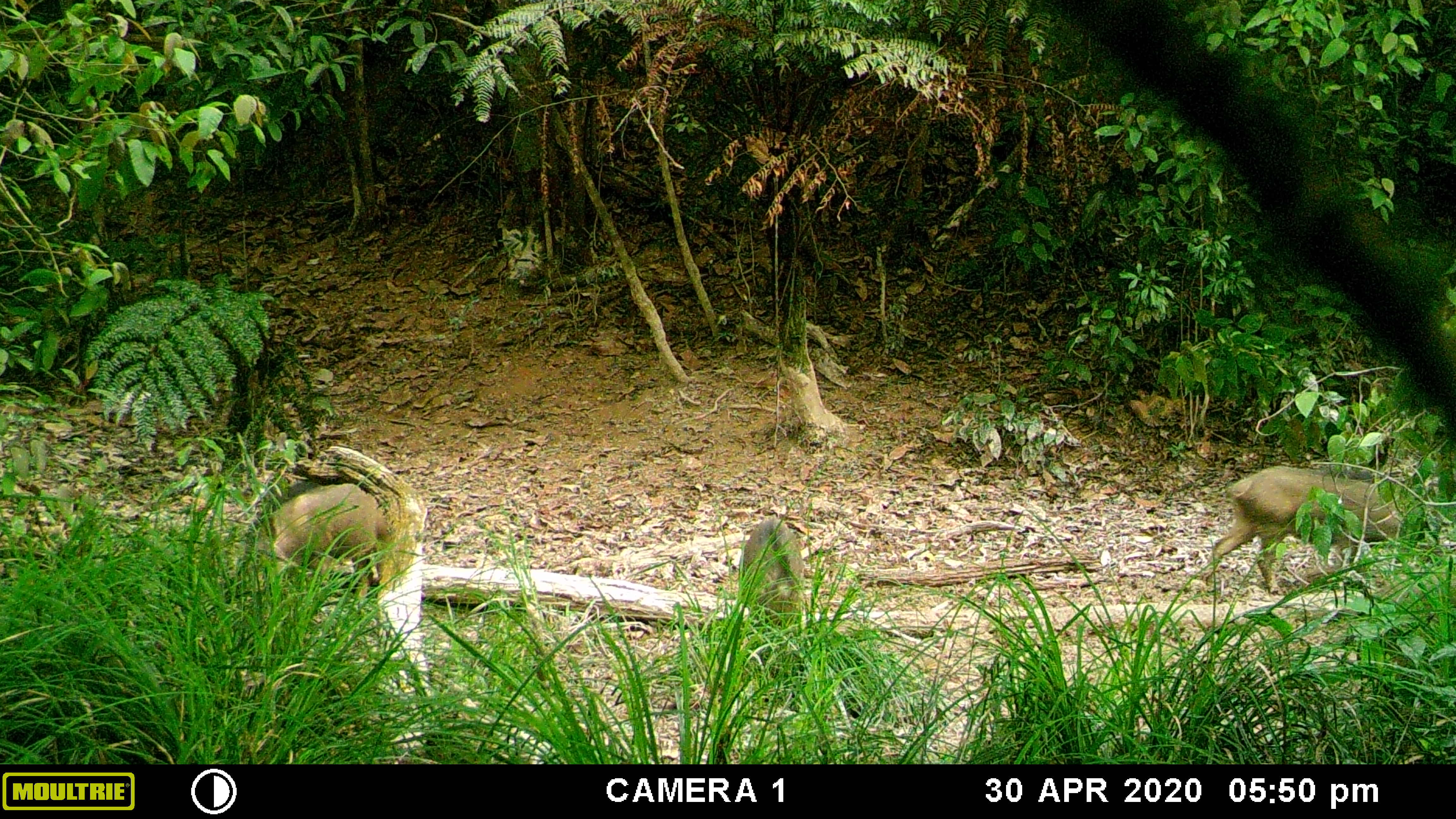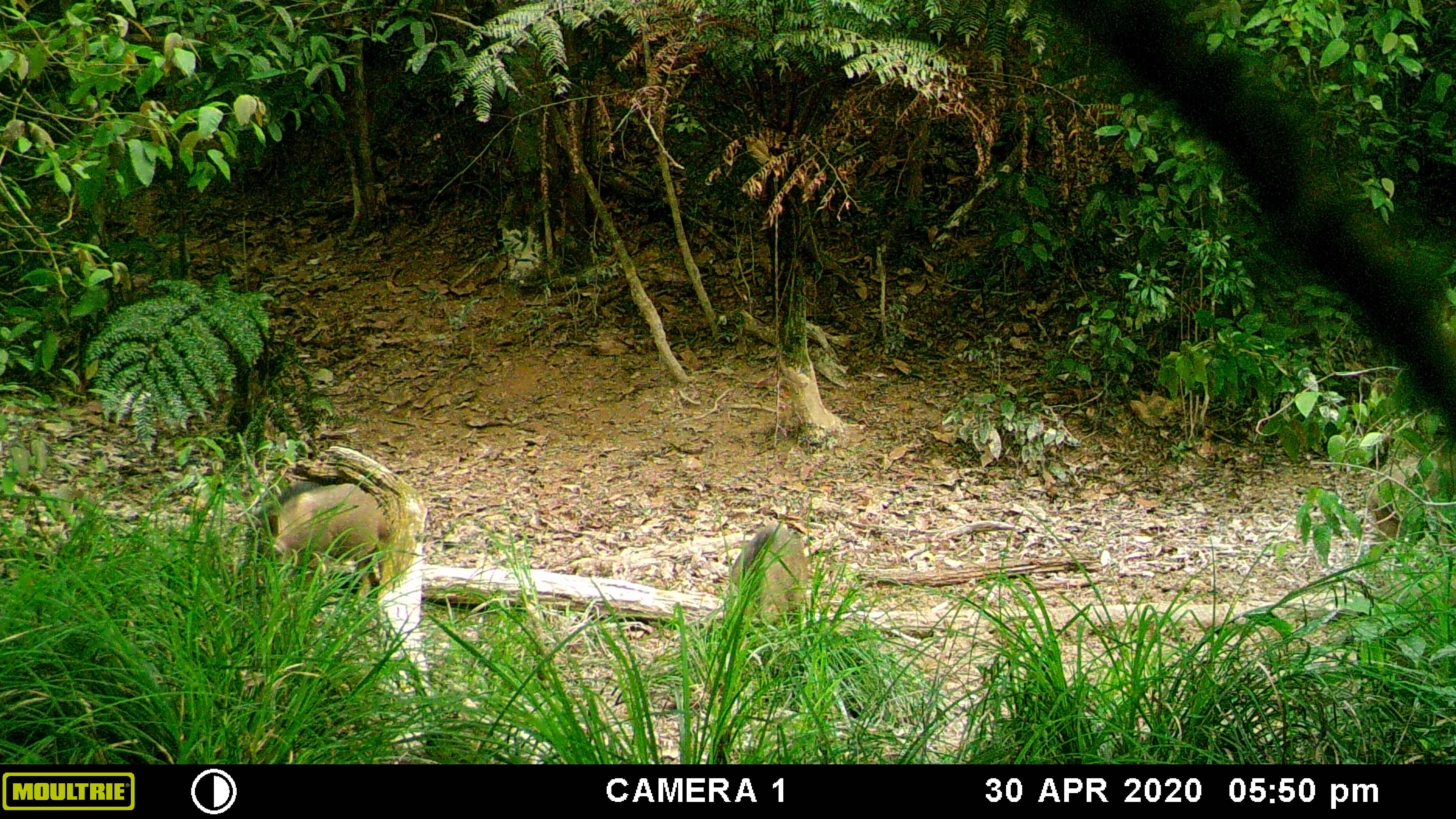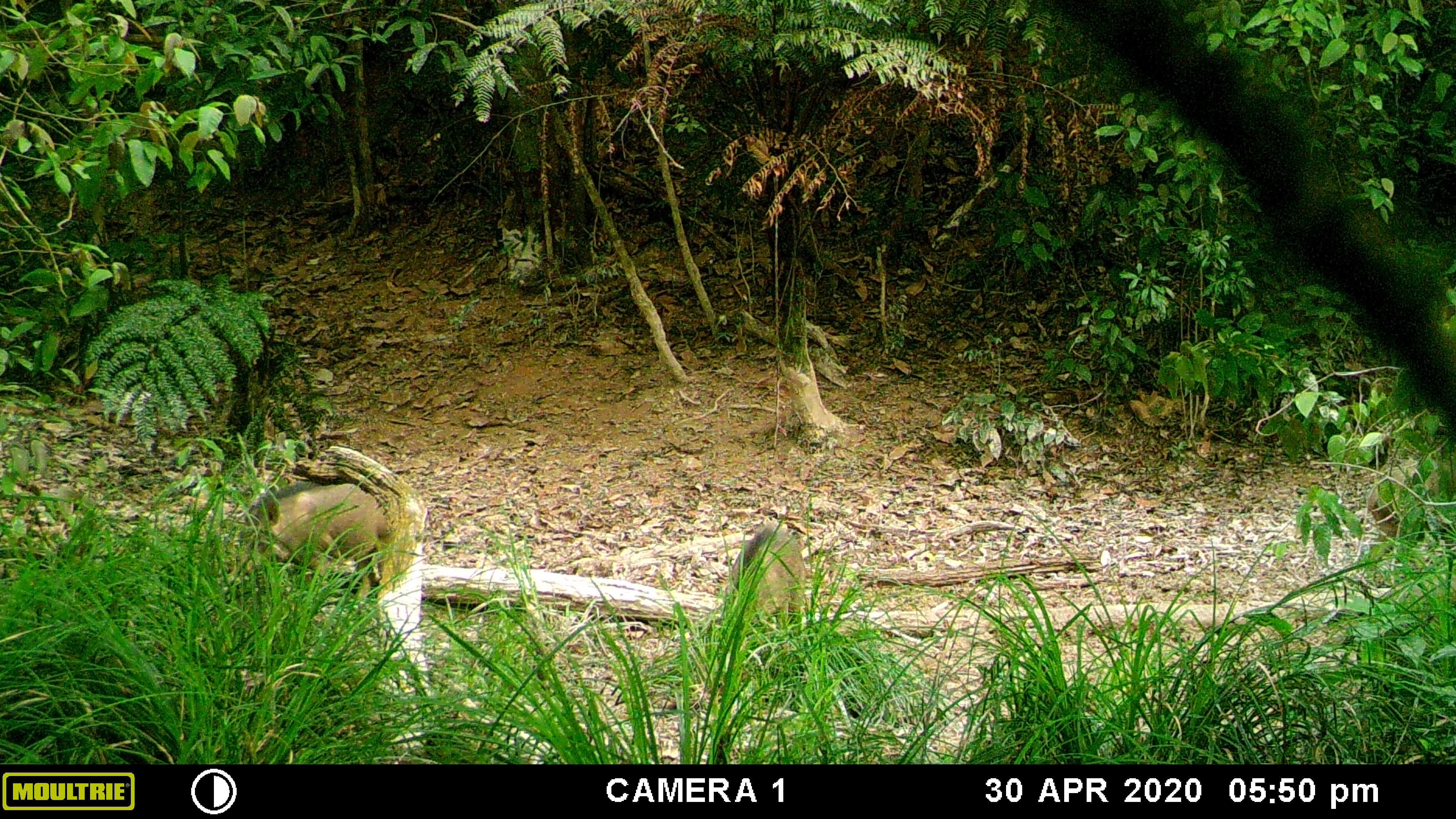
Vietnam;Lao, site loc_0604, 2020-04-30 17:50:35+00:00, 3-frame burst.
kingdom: Animalia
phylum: Chordata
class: Mammalia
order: Artiodactyla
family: Suidae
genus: Sus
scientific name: Sus scrofa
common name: eurasian wild pig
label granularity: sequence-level